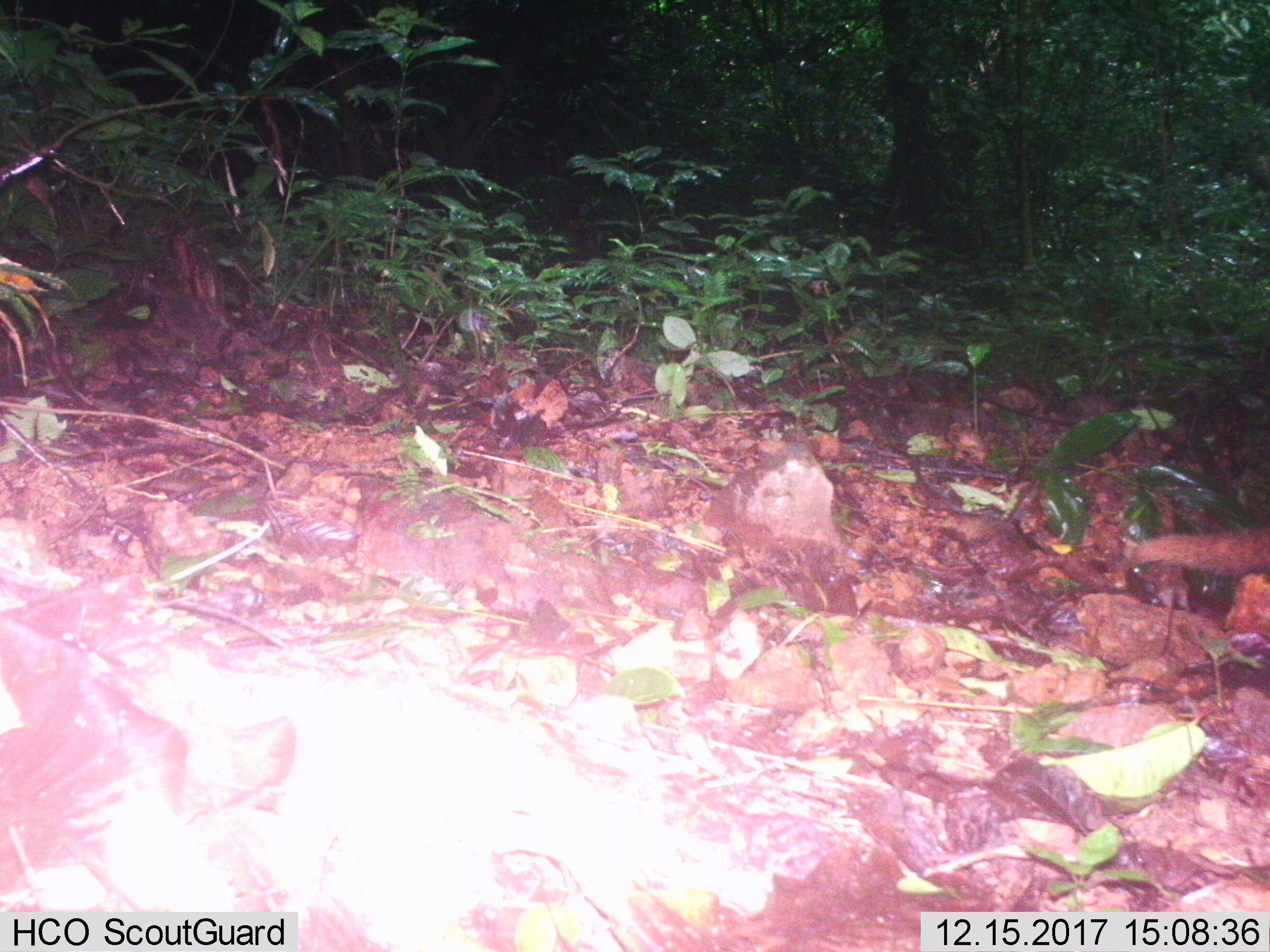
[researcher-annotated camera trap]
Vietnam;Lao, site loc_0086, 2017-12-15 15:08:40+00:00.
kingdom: Animalia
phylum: Chordata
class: Mammalia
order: Carnivora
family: Herpestidae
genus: Urva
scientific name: Urva urva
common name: crab-eating mongoose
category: crab eating mongoose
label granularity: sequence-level